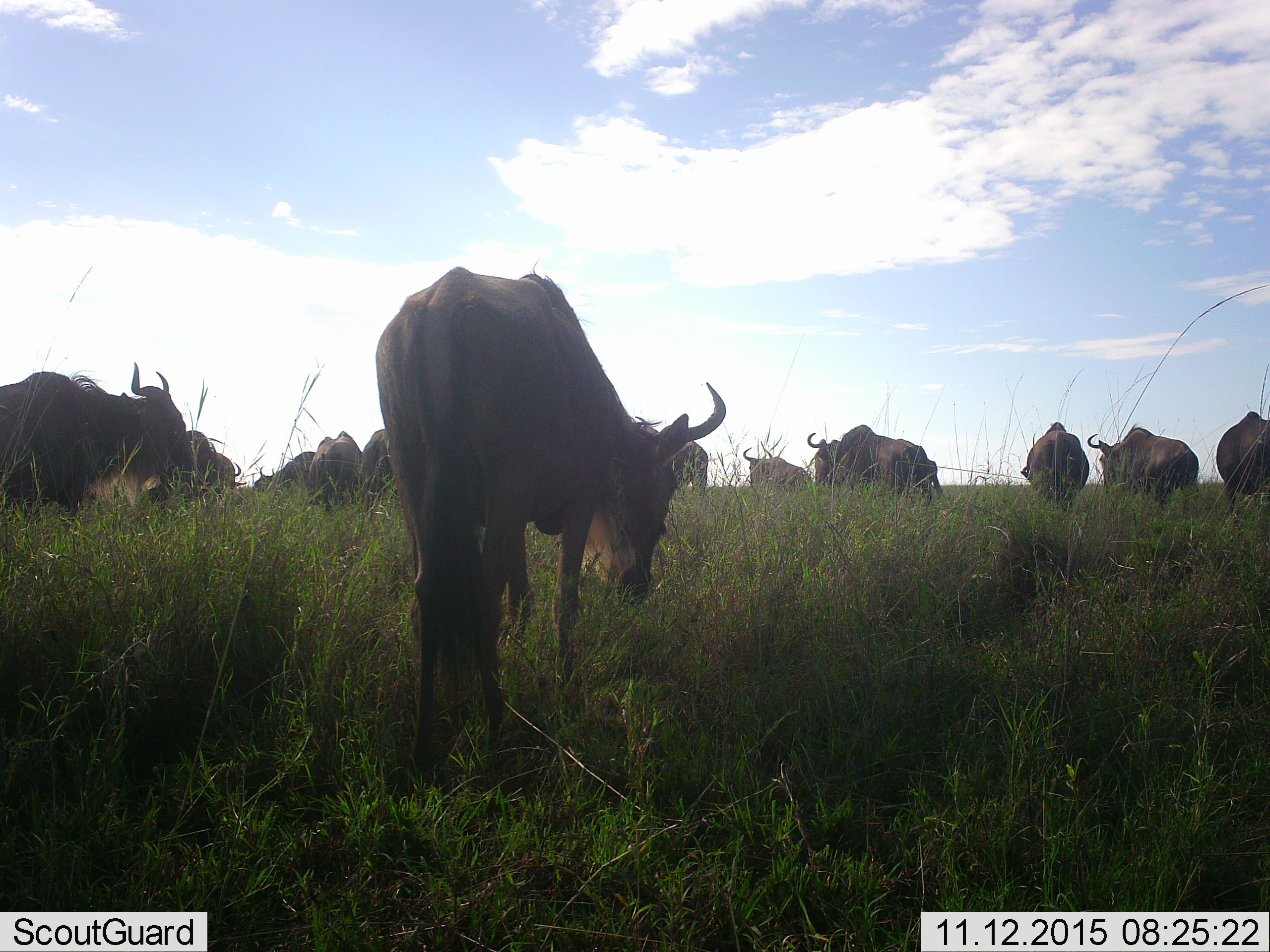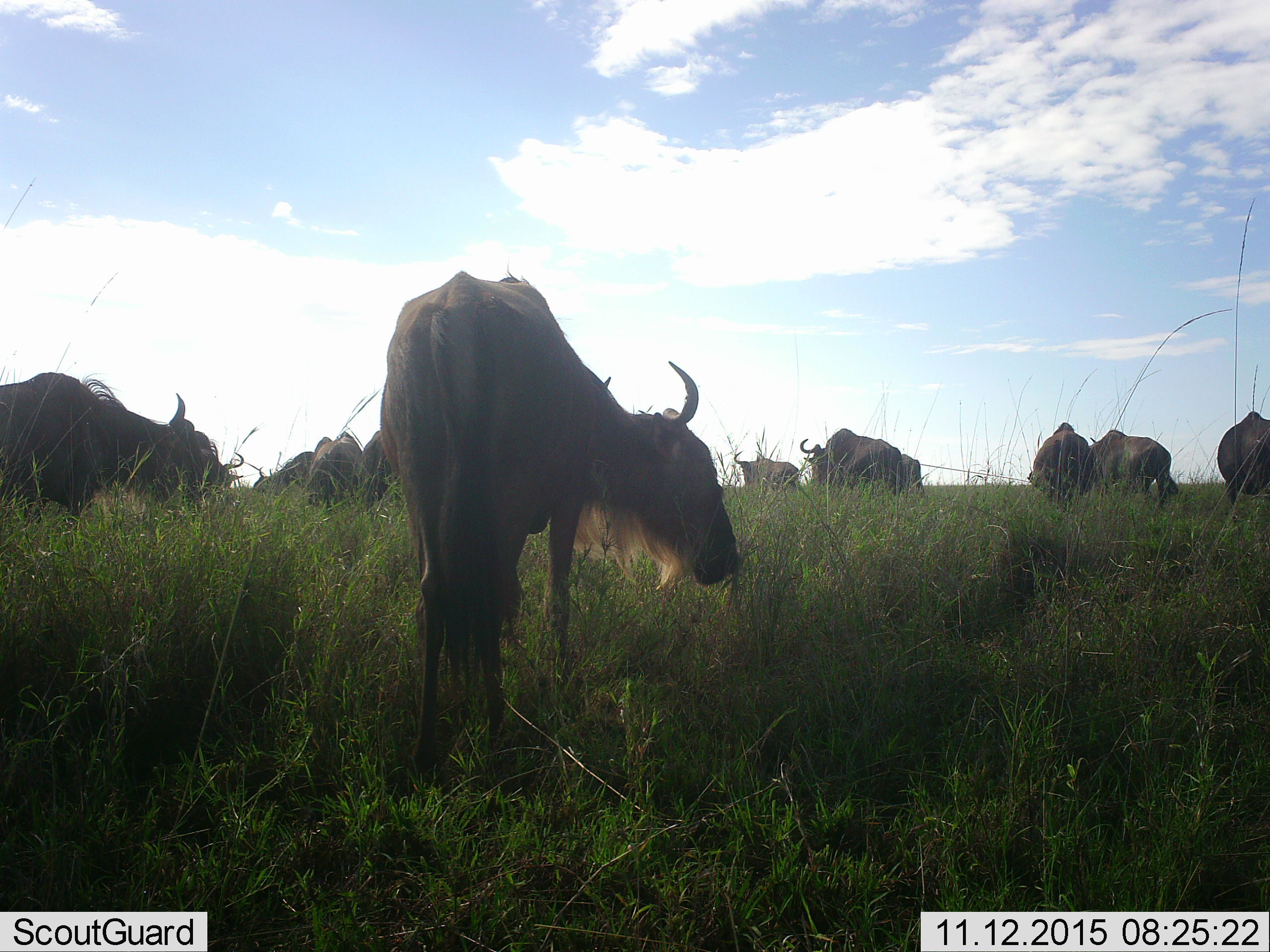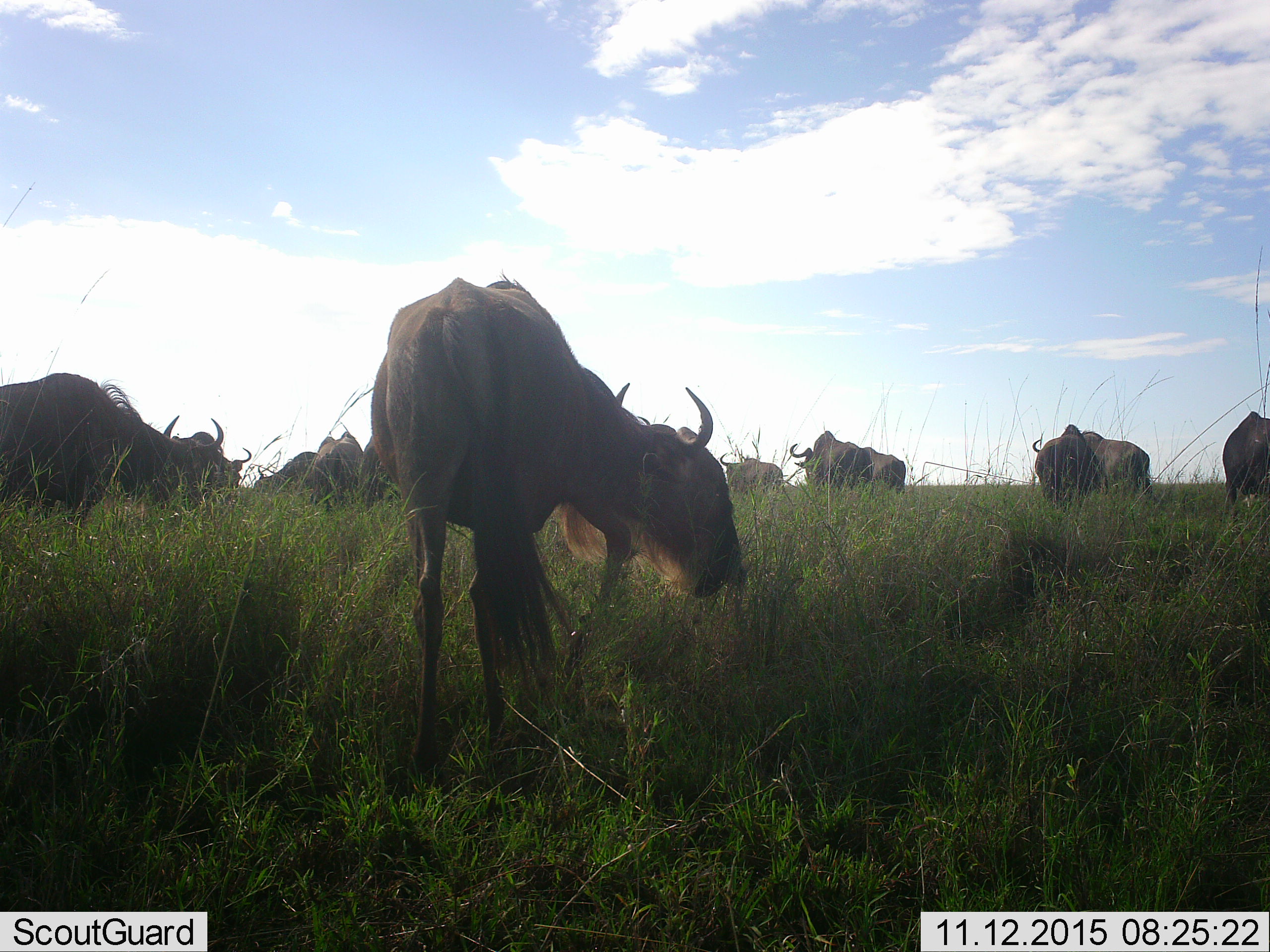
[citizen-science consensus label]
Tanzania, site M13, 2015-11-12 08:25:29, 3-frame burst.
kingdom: Animalia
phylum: Chordata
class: Mammalia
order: Artiodactyla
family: Bovidae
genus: Connochaetes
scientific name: Connochaetes taurinus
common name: blue wildebeest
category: wildebeest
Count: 11-50.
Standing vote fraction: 44%.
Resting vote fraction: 0%.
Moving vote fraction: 33%.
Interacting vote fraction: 11%.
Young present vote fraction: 0%.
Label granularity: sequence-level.